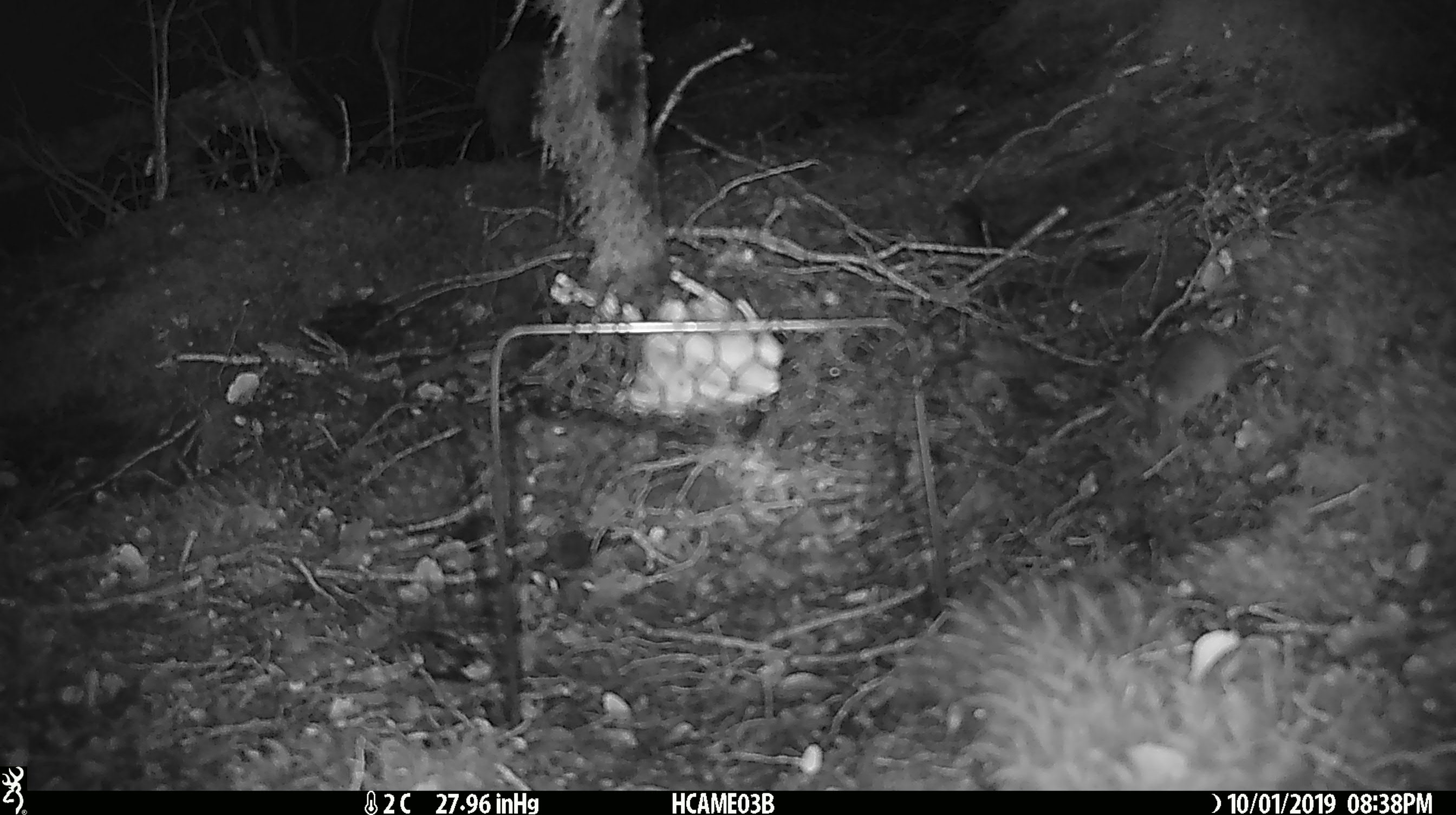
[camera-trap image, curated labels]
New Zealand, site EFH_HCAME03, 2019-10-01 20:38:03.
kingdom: Animalia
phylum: Chordata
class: Mammalia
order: Rodentia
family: Muridae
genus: Mus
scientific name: Mus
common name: mouse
Mouse (Mus).